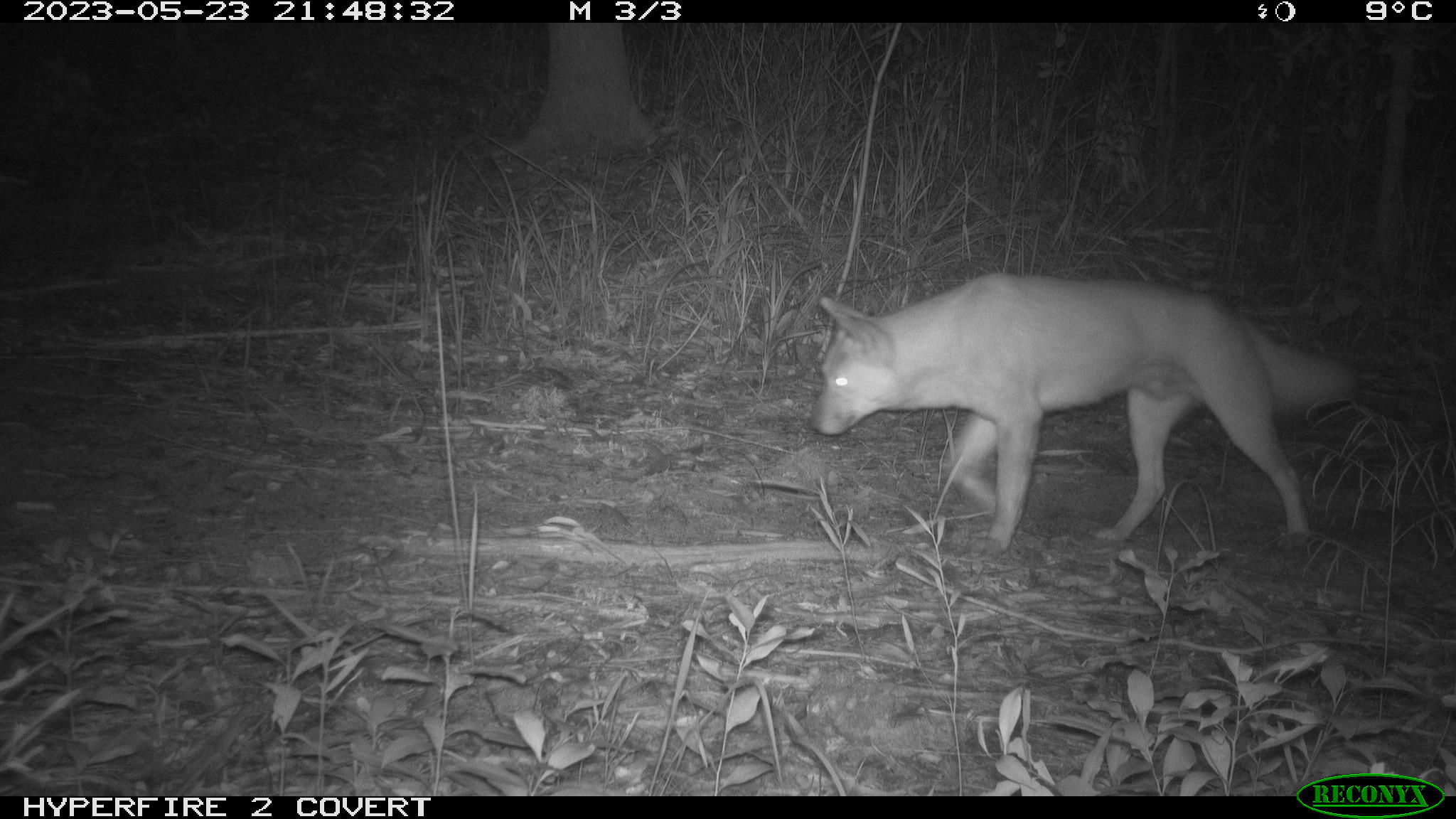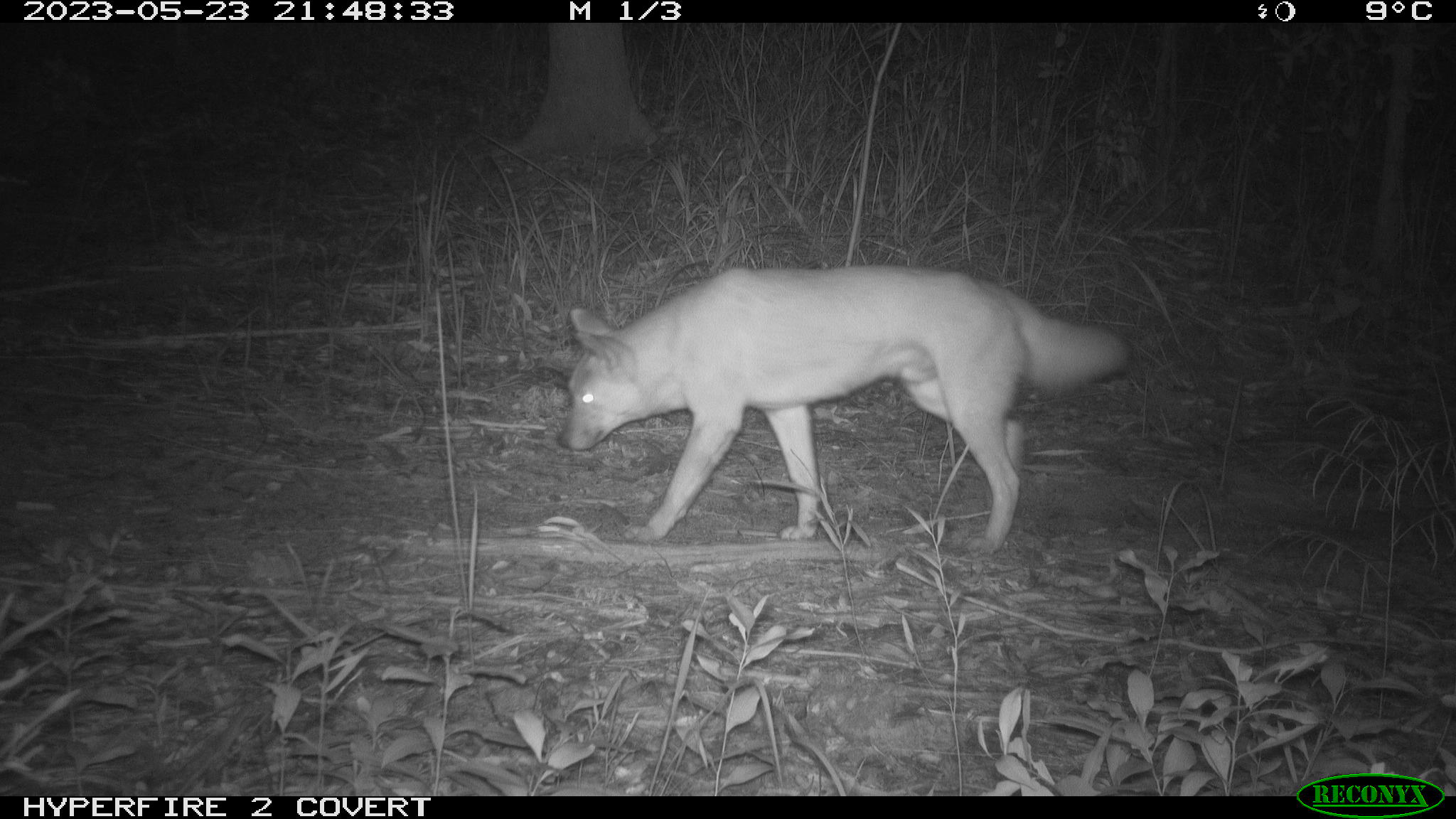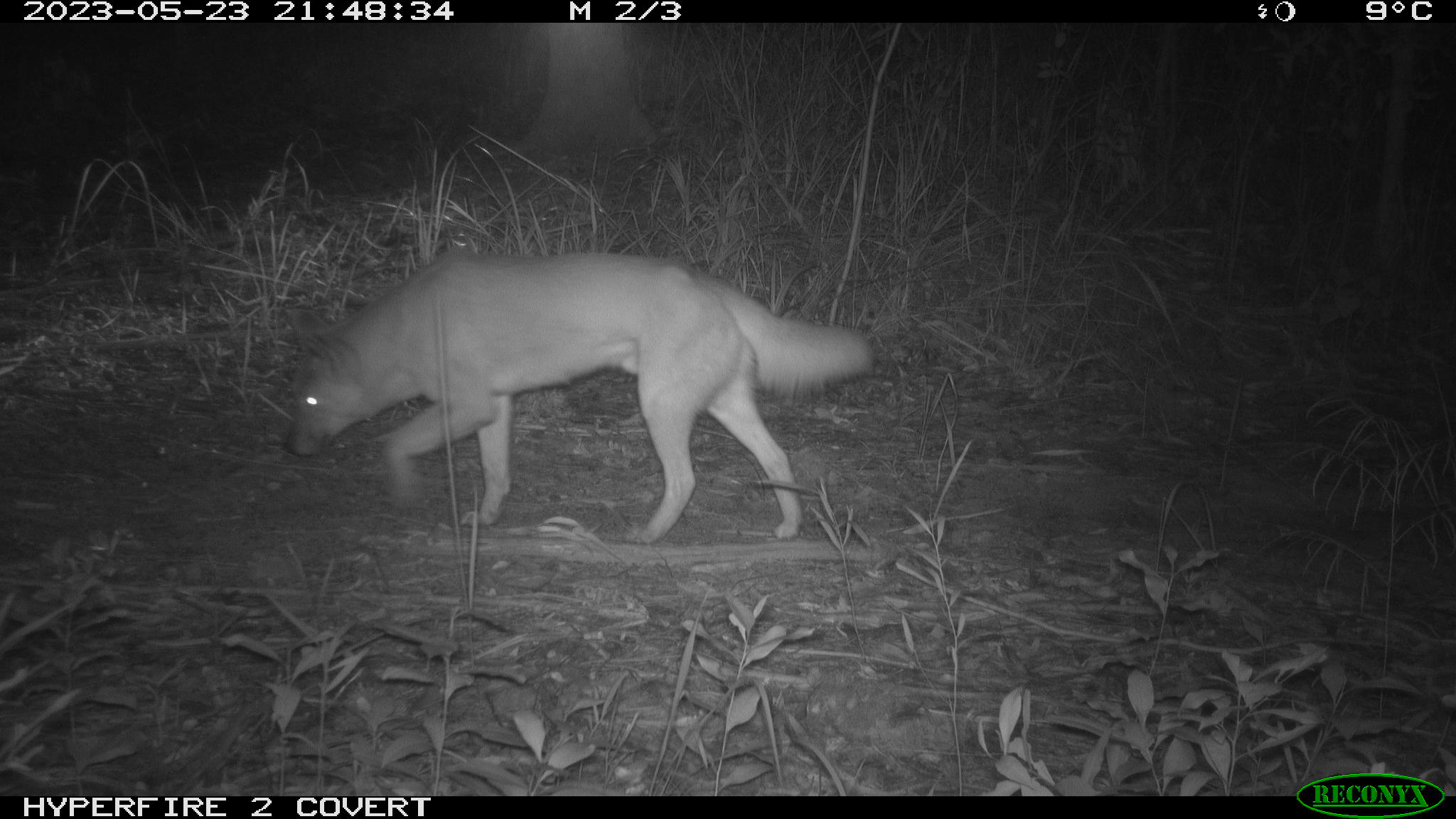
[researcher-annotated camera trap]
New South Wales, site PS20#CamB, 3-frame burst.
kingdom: Animalia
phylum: Chordata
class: Mammalia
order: Carnivora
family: Canidae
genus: Canis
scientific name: Canis familiaris dingo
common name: dingo